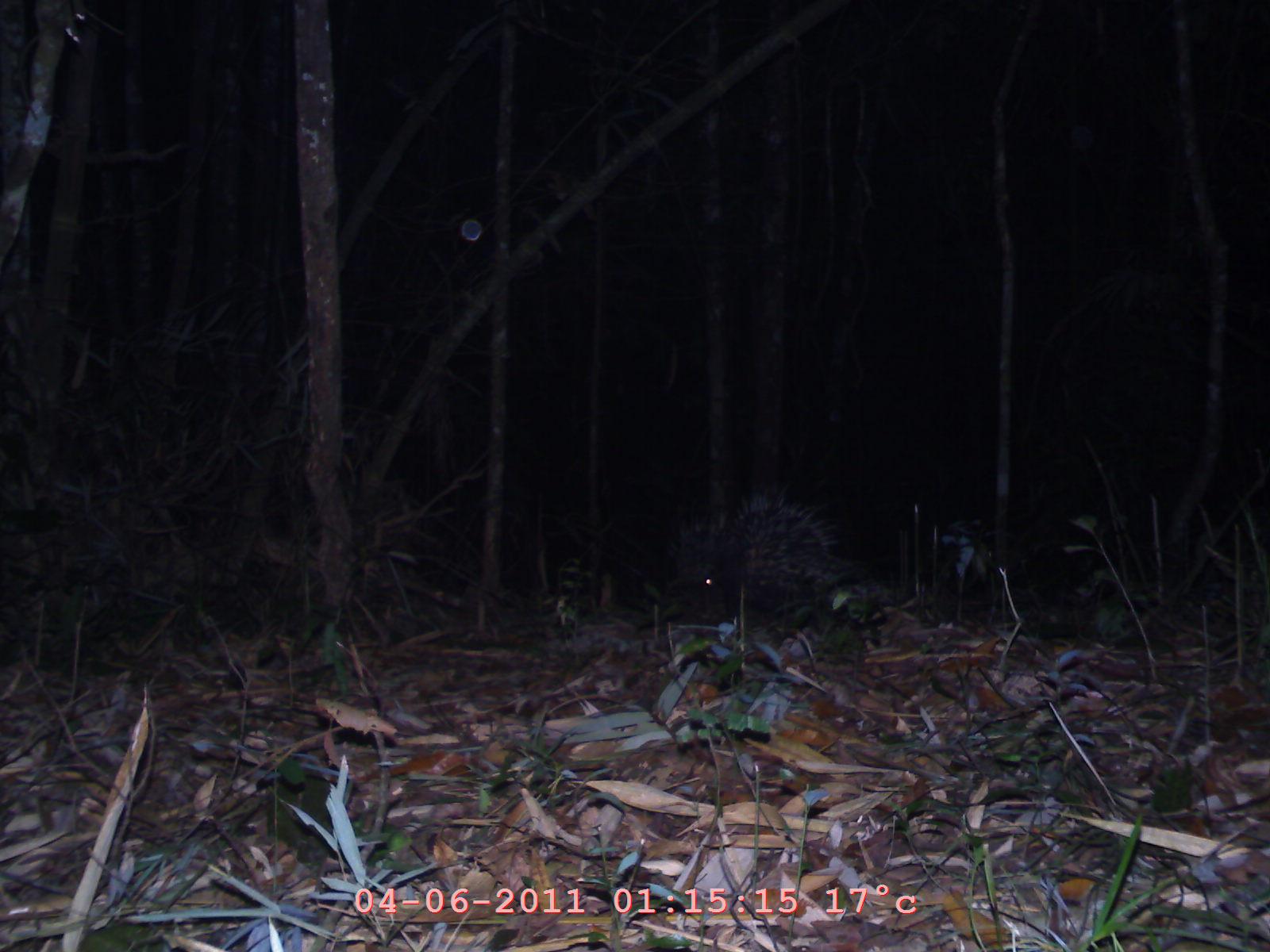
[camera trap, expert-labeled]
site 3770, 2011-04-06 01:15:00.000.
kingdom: Animalia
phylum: Chordata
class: Mammalia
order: Rodentia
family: Hystricidae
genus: Hystrix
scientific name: Hystrix brachyura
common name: east asian porcupine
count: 2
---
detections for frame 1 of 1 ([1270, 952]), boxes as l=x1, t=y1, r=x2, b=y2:
hystrix brachyura: l=651, t=486, r=872, b=622